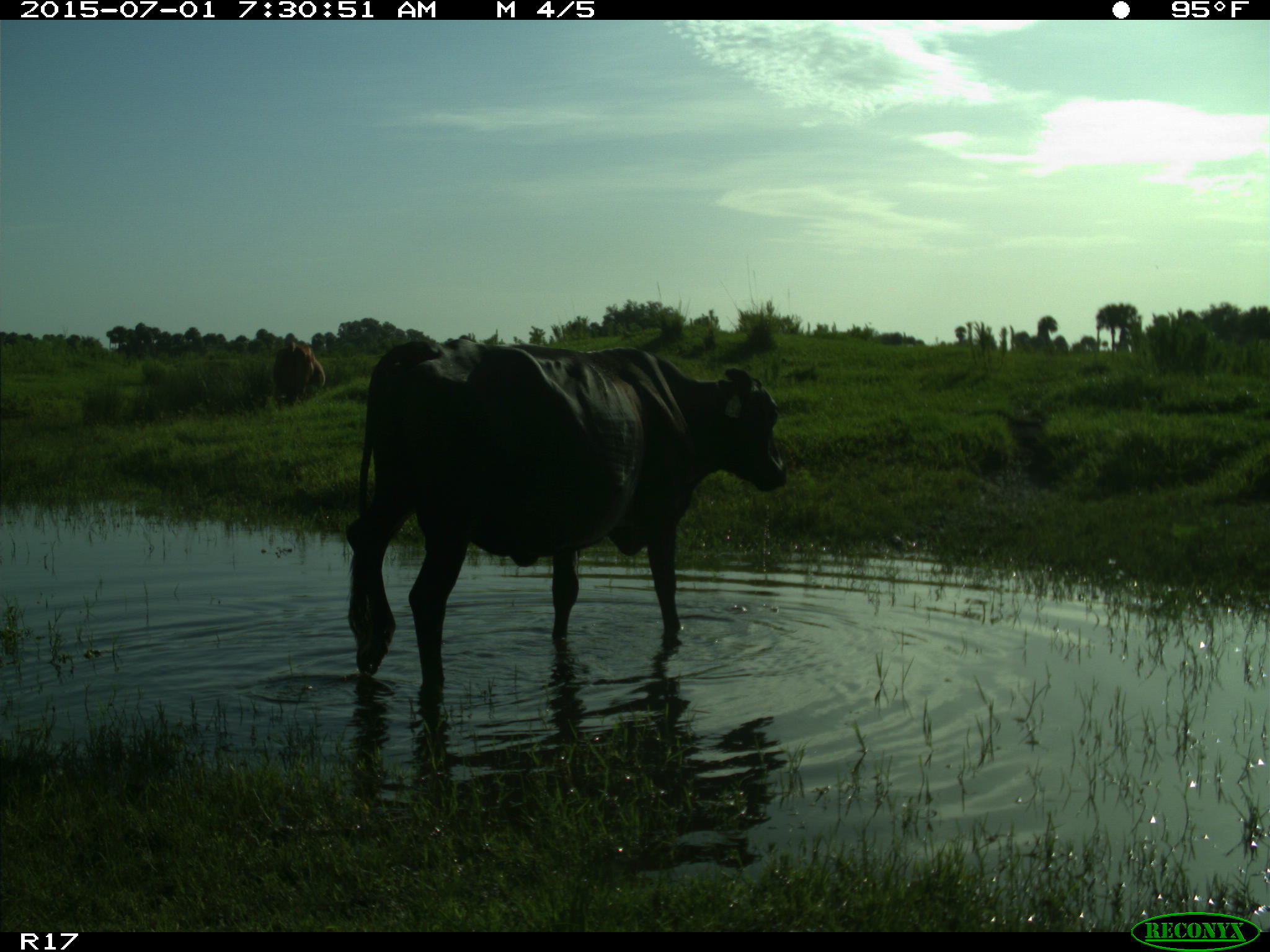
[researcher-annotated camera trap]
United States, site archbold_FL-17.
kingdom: Animalia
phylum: Chordata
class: Mammalia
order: Artiodactyla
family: Bovidae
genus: Bos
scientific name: Bos taurus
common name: domestic cow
Bos taurus (domestic cow).